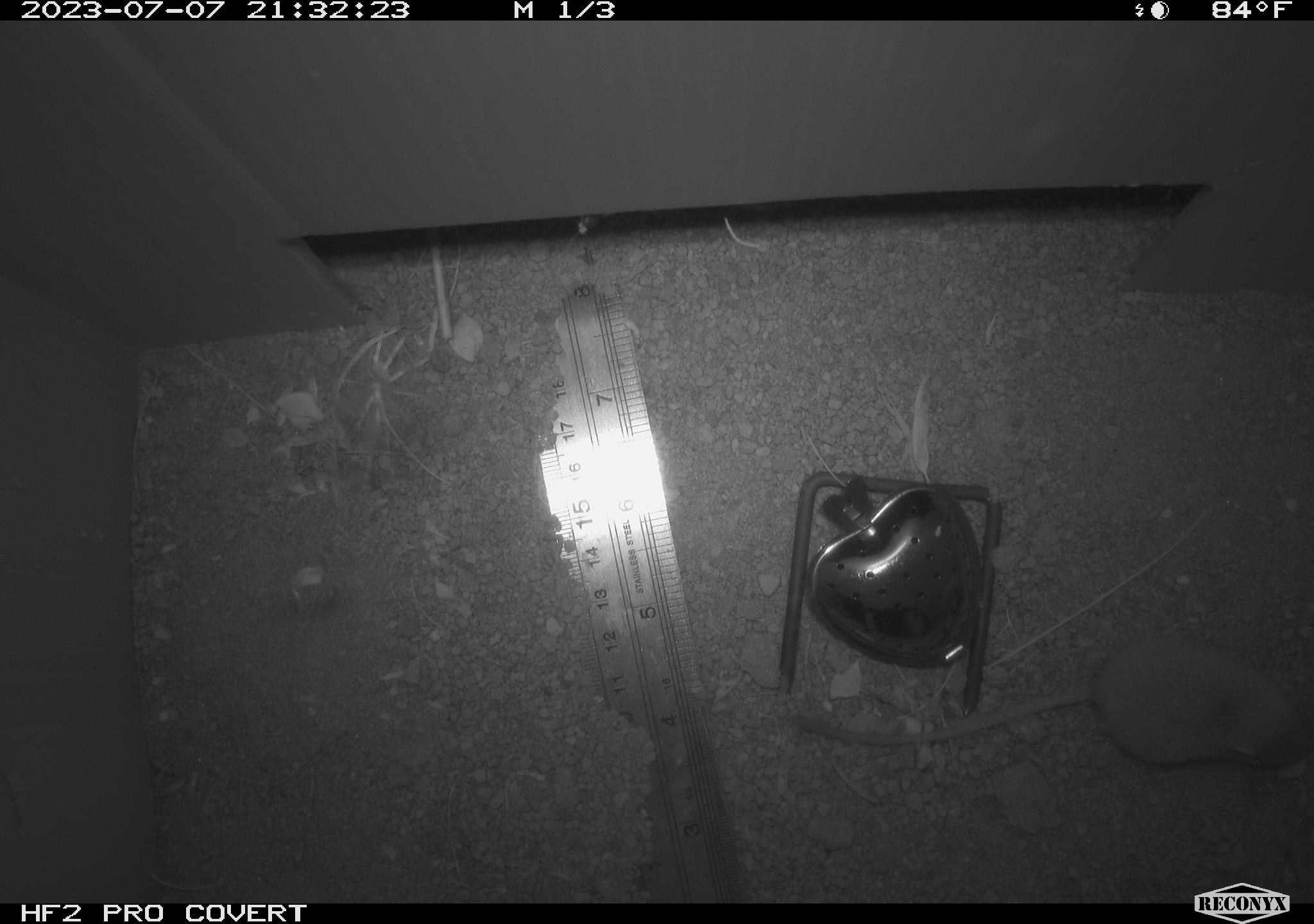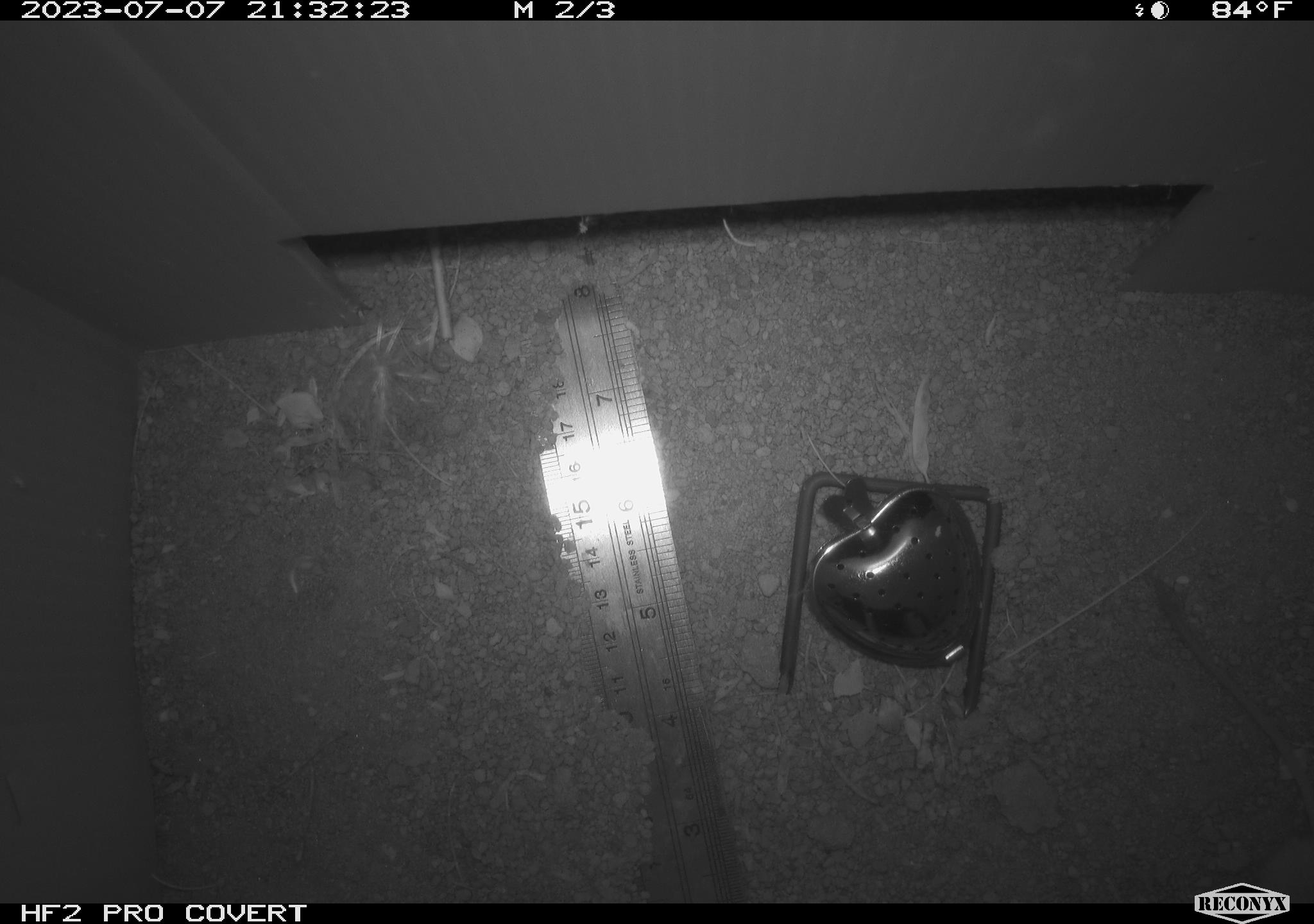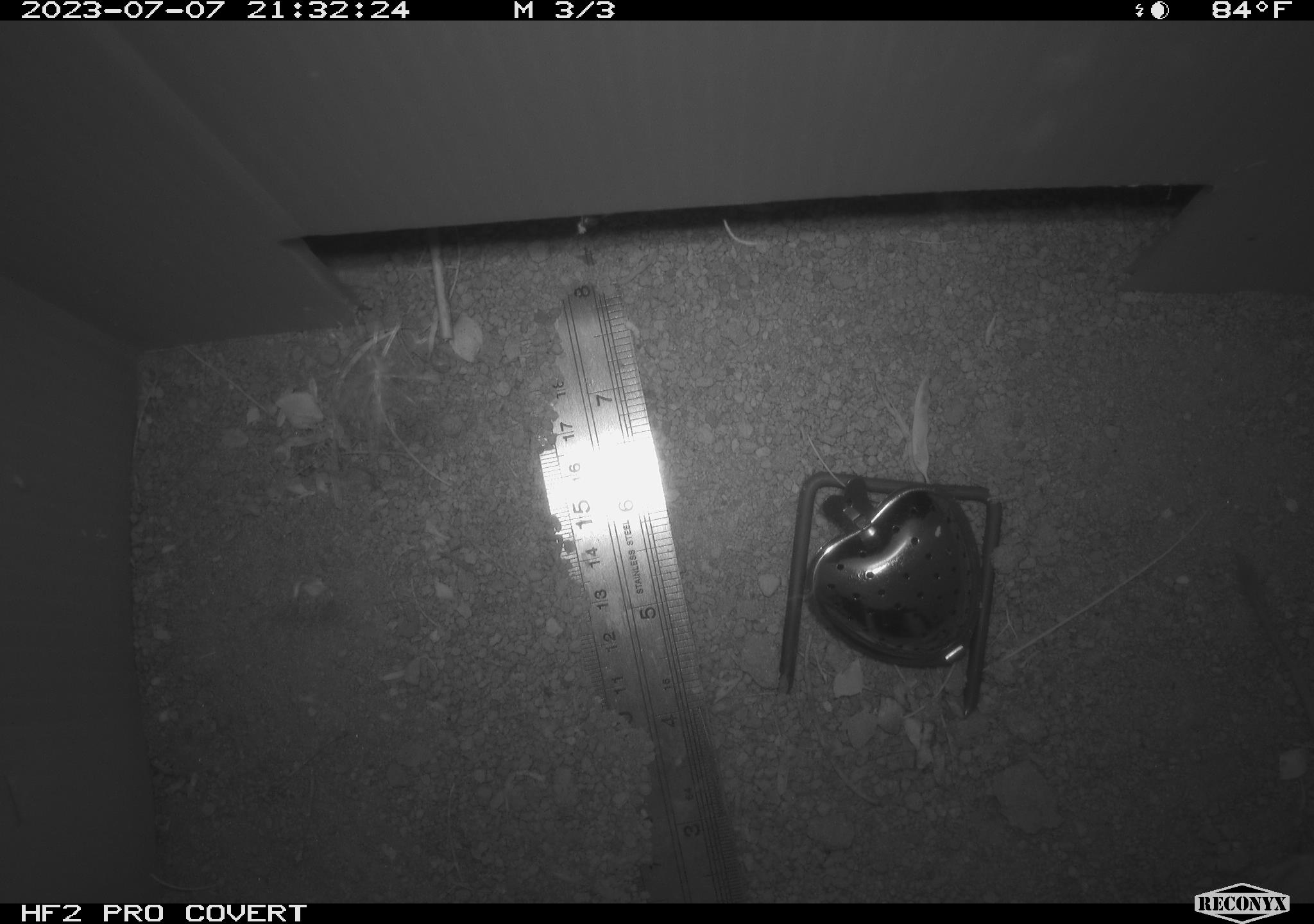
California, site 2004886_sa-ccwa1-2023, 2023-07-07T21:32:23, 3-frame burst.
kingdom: Animalia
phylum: Chordata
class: Mammalia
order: Rodentia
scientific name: Rodentia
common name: mouse species